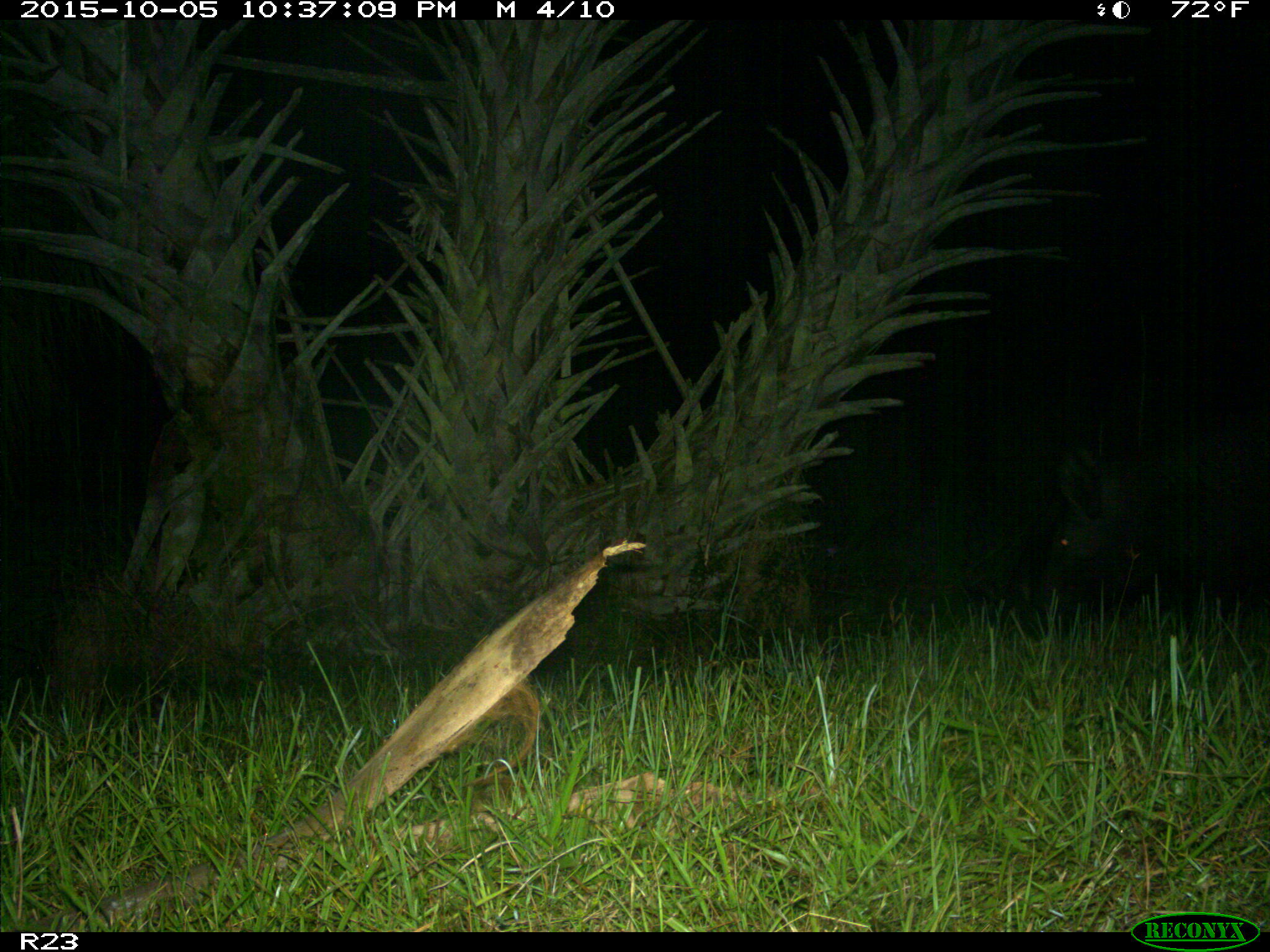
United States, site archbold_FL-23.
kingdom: Animalia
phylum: Chordata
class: Mammalia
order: Artiodactyla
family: Suidae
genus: Sus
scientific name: Sus scrofa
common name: wild boar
Sus scrofa (wild boar).